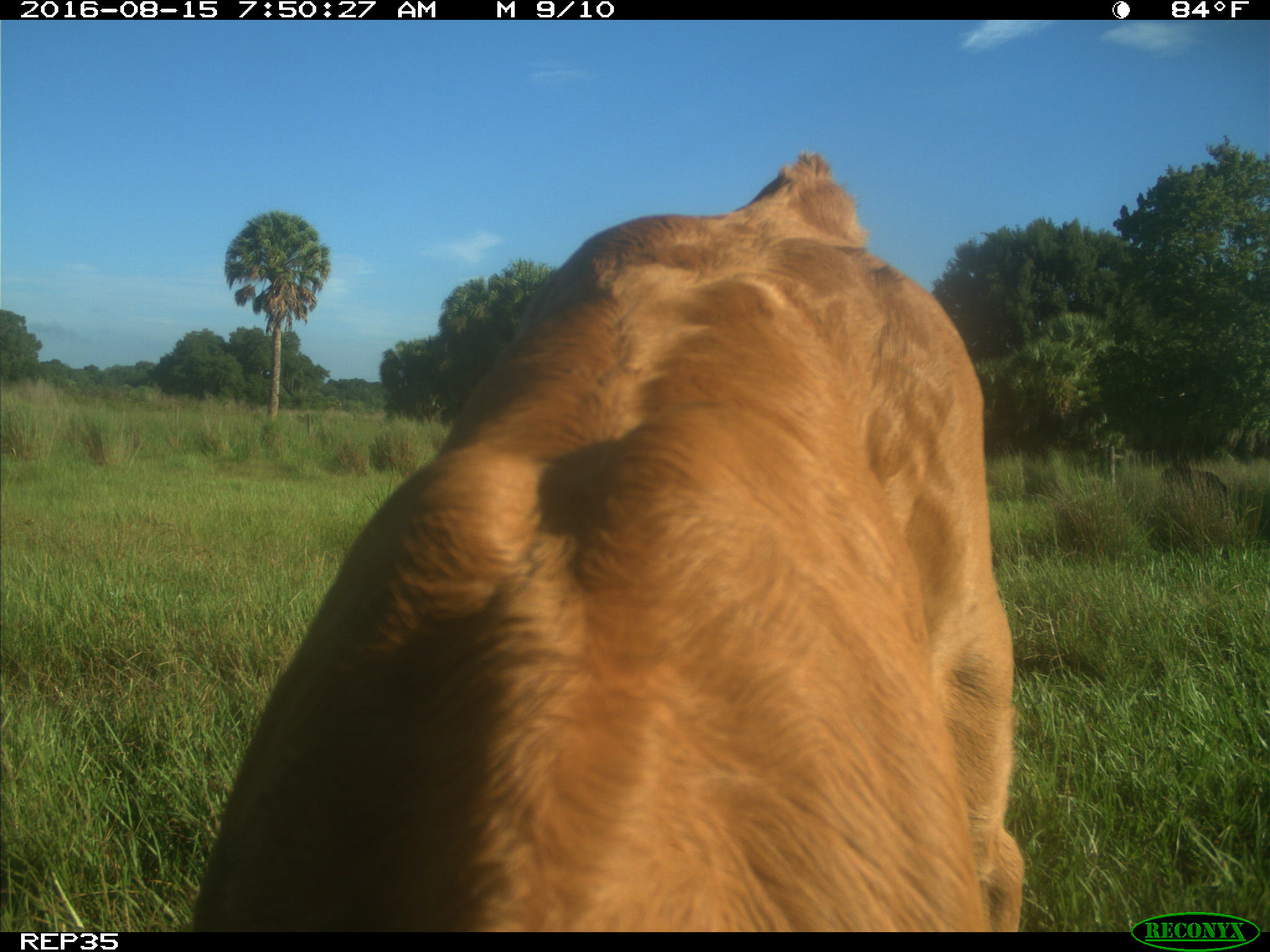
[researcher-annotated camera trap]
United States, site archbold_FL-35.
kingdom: Animalia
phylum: Chordata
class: Mammalia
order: Artiodactyla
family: Bovidae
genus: Bos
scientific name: Bos taurus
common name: domestic cow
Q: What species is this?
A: Bos taurus (domestic cow).